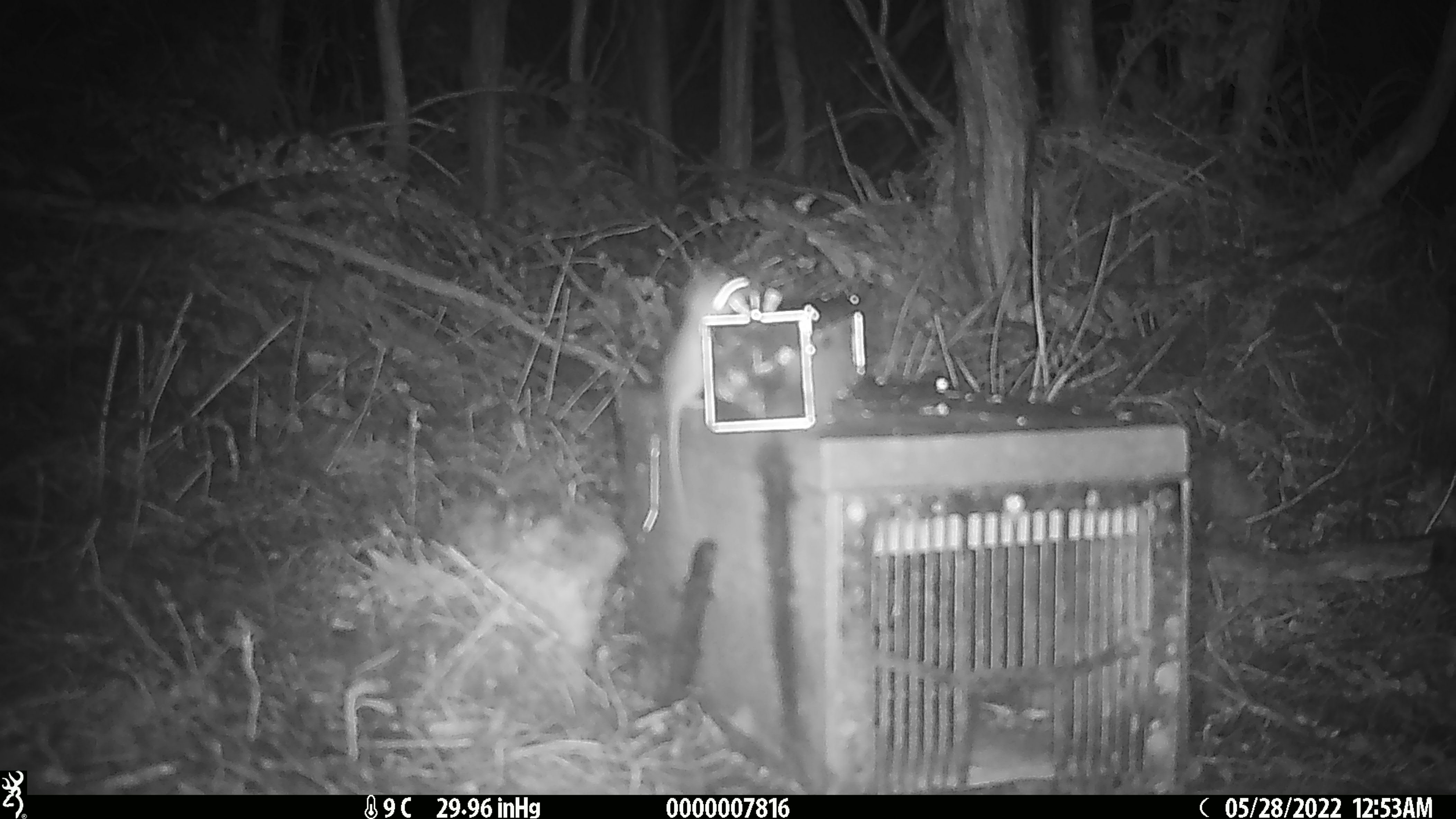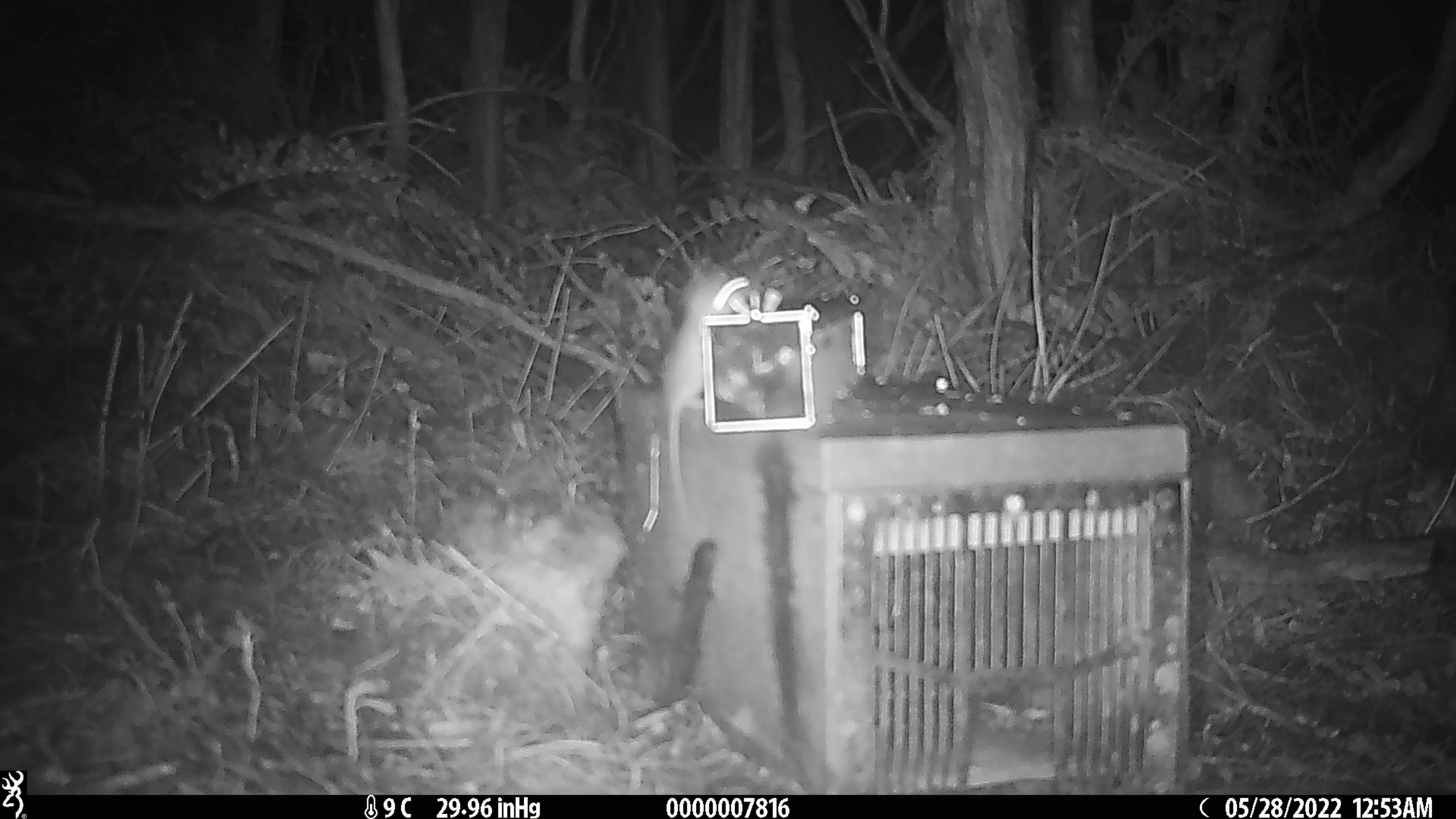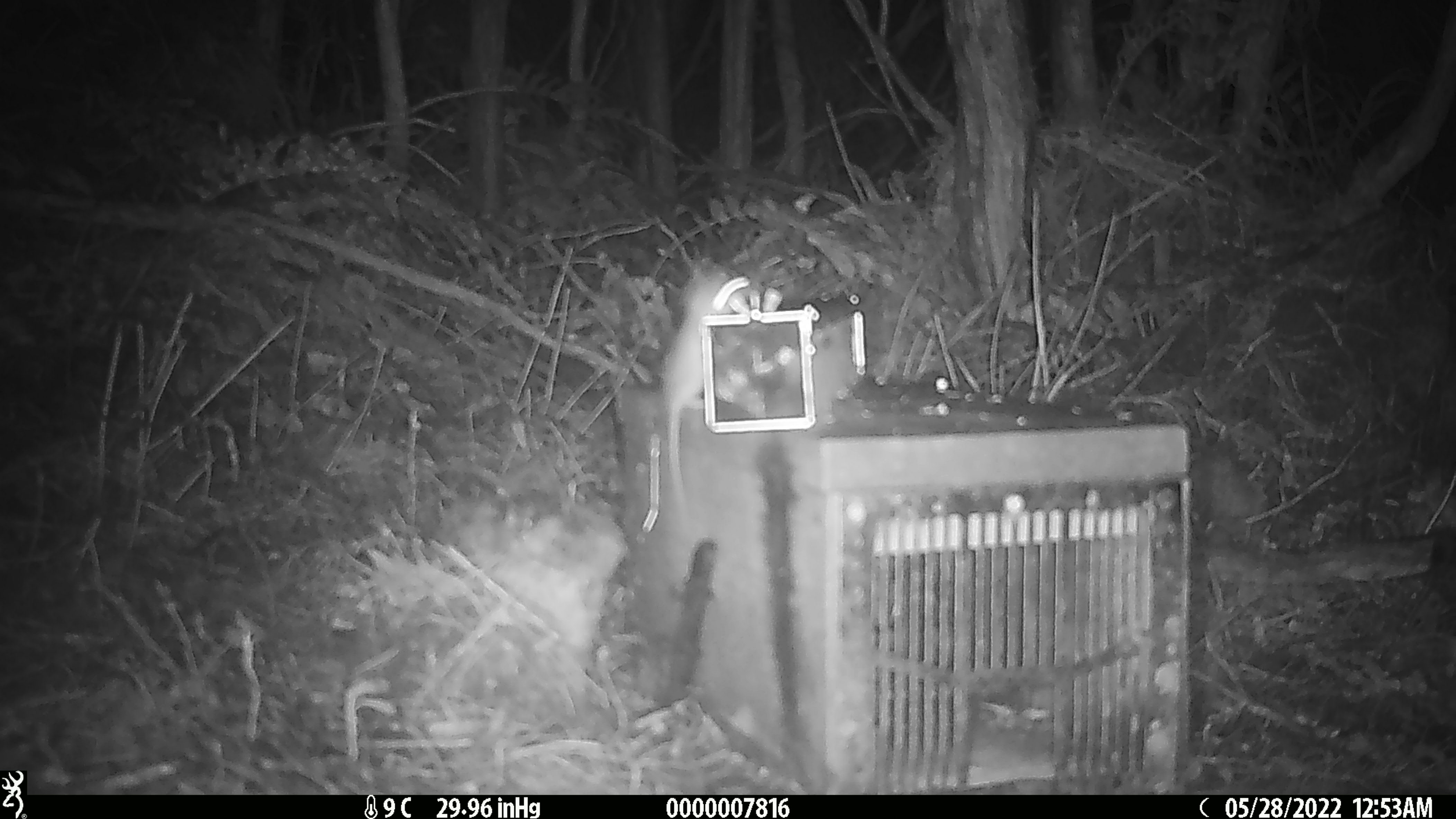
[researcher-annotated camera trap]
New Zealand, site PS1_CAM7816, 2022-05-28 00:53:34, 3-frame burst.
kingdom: Animalia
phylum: Chordata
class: Mammalia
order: Rodentia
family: Muridae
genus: Mus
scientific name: Mus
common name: mouse